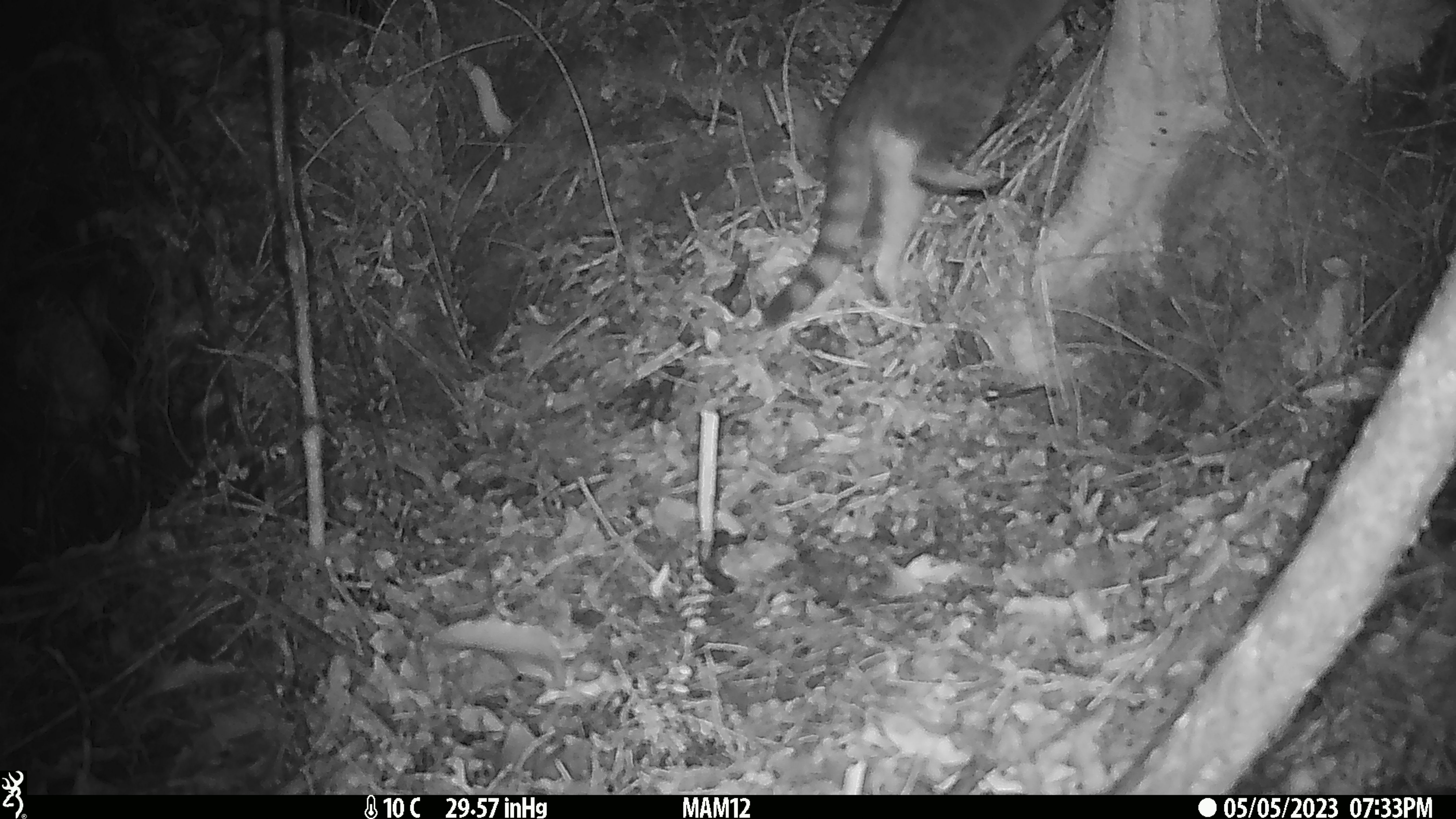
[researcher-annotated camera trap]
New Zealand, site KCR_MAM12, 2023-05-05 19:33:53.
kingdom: Animalia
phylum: Chordata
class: Mammalia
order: Carnivora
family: Felidae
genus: Felis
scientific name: Felis catus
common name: domestic cat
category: cat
Cat (domestic cat) (Felis catus).